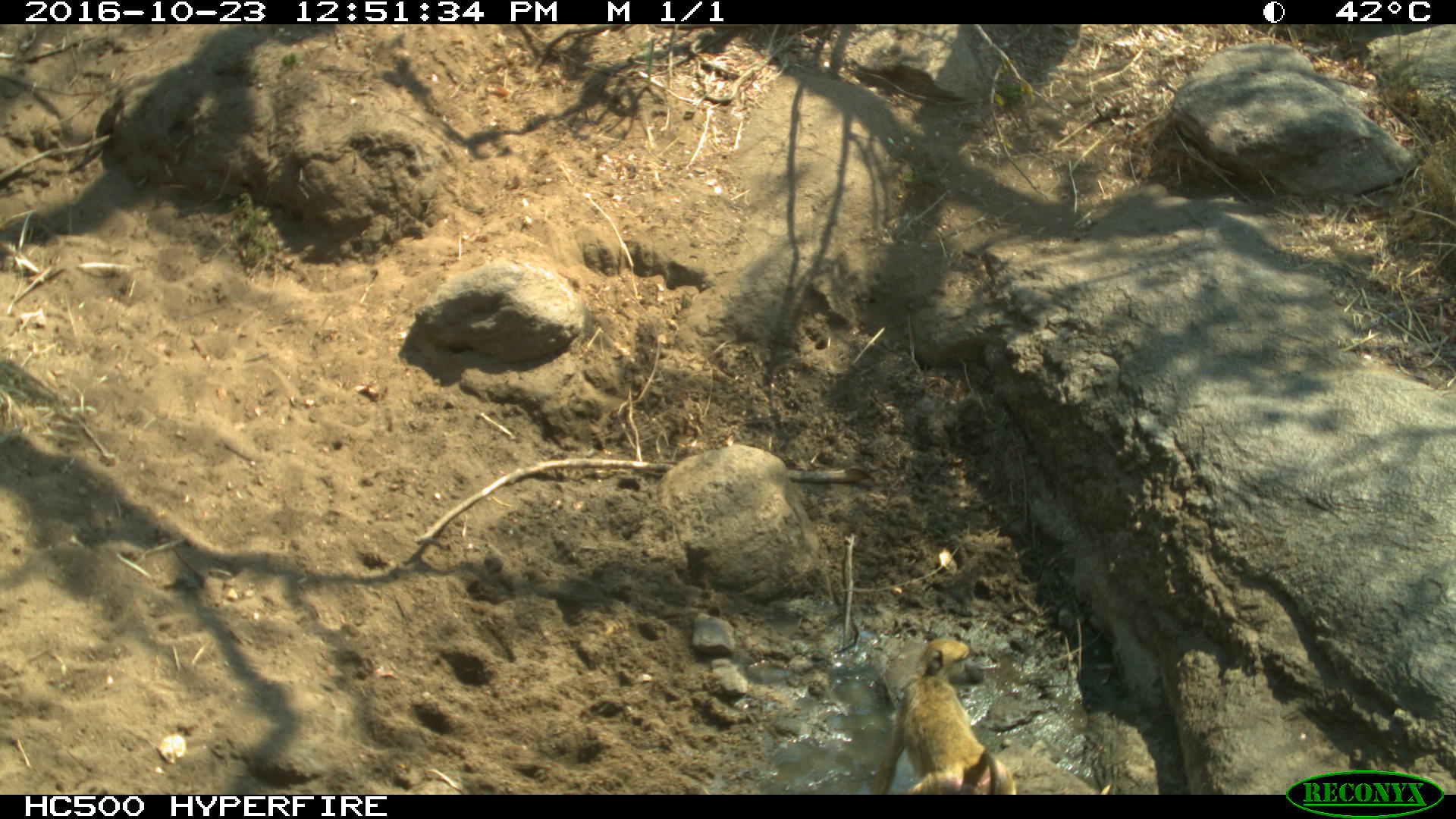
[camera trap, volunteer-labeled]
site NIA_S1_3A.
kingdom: Animalia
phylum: Chordata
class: Mammalia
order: Primates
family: Cercopithecidae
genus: Papio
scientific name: Papio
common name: baboon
Baboon (Papio), count 1. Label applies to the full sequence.